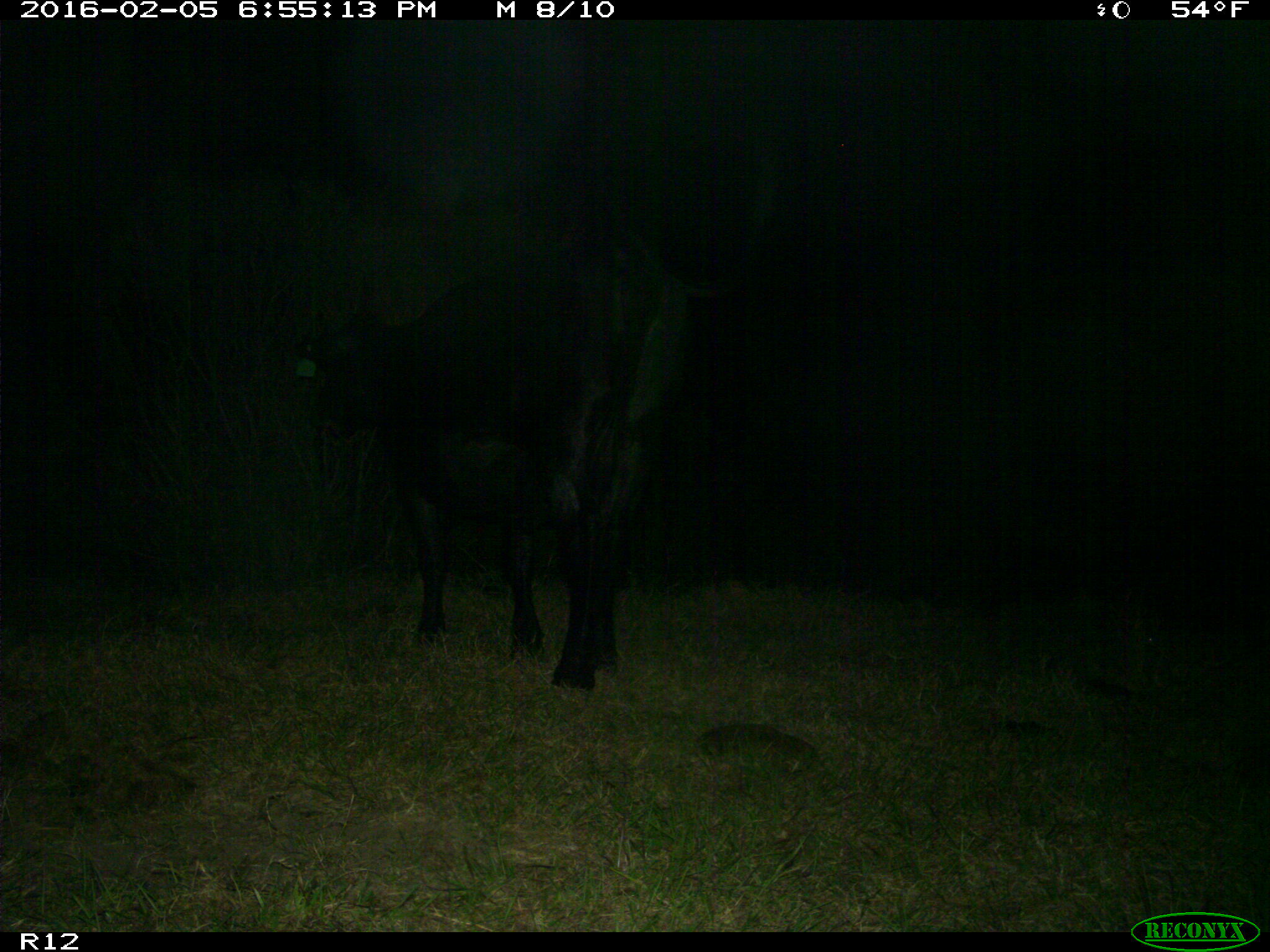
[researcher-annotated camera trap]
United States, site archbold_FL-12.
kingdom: Animalia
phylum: Chordata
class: Mammalia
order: Artiodactyla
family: Bovidae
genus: Bos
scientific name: Bos taurus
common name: domestic cow